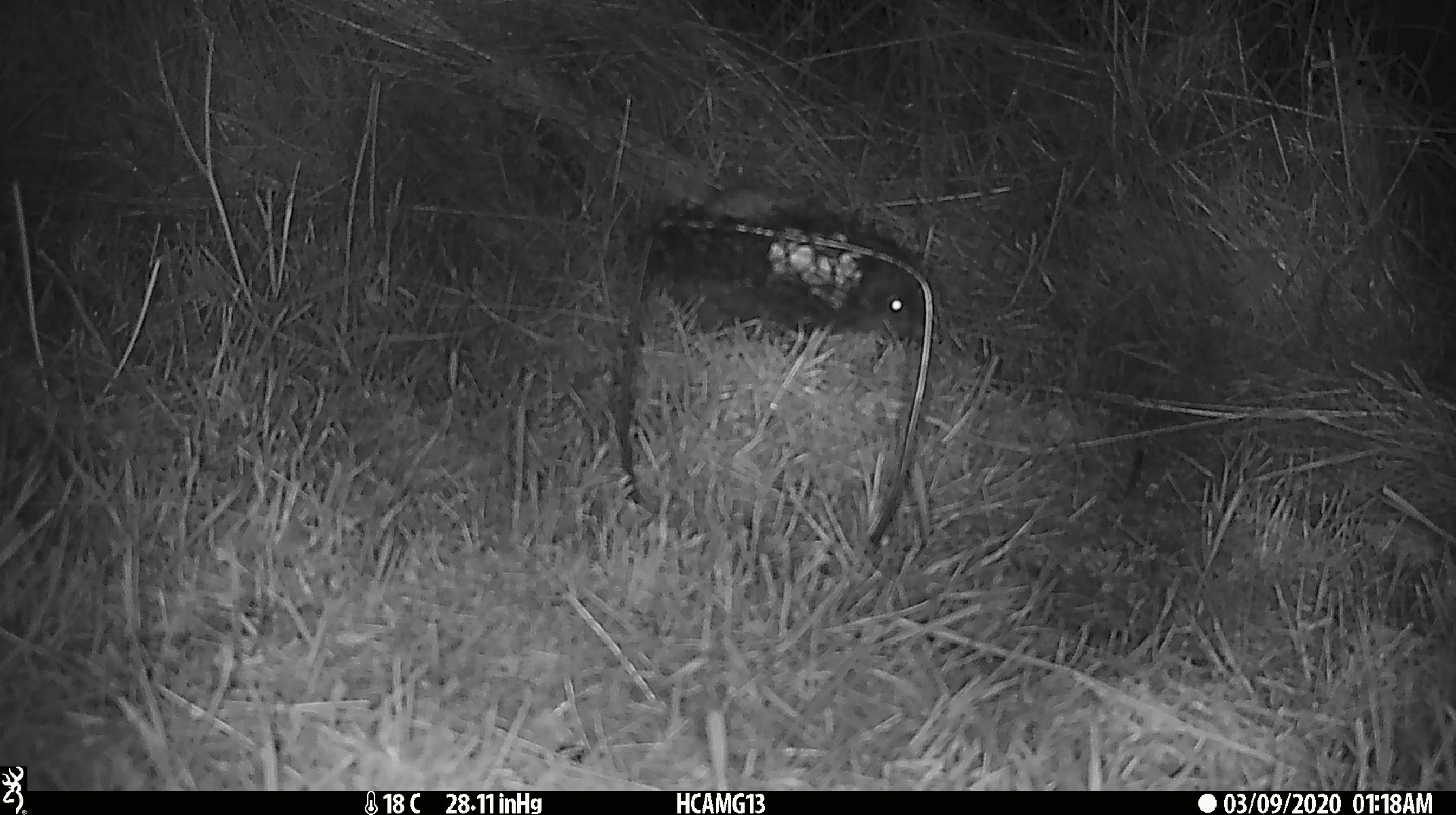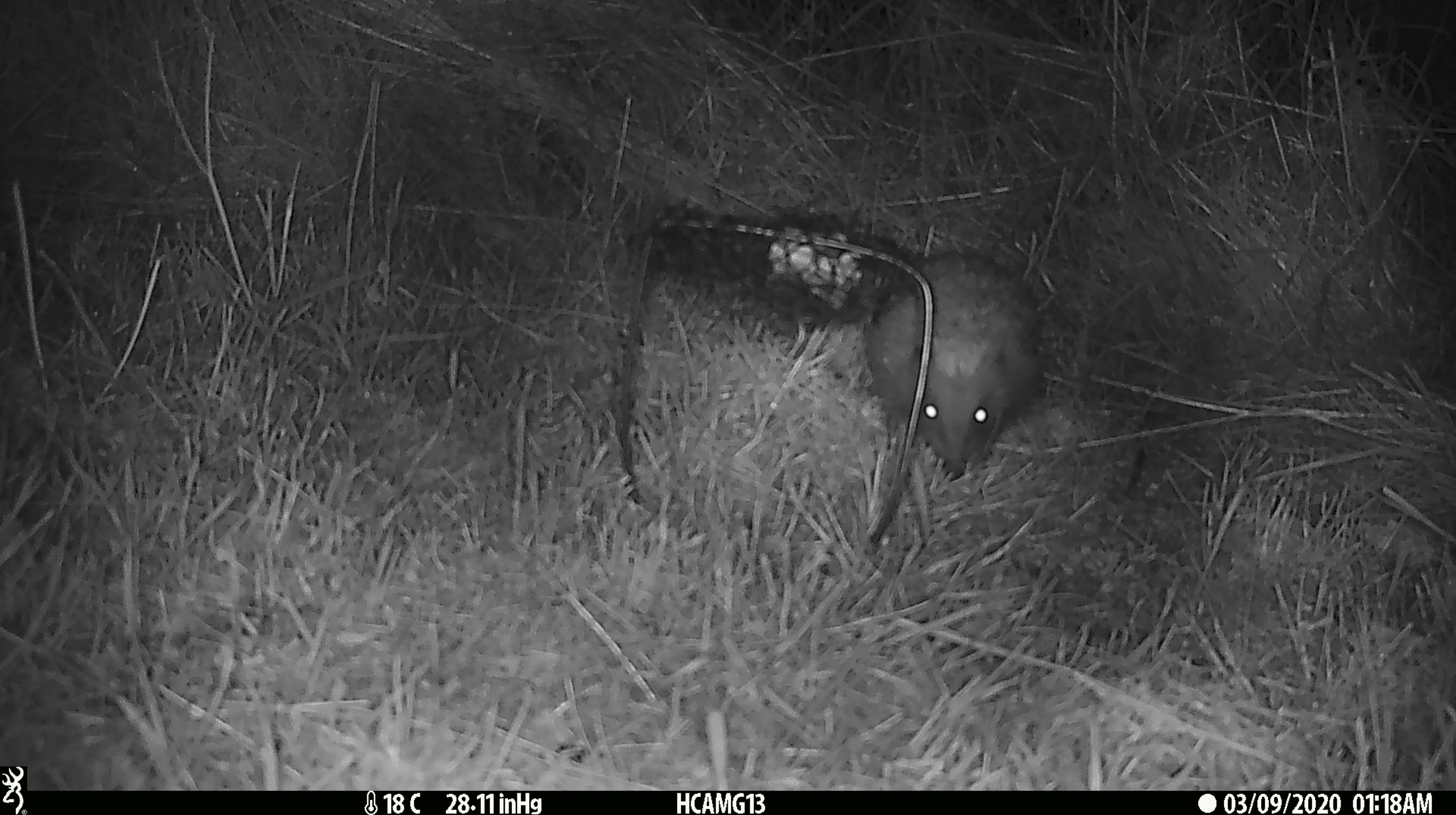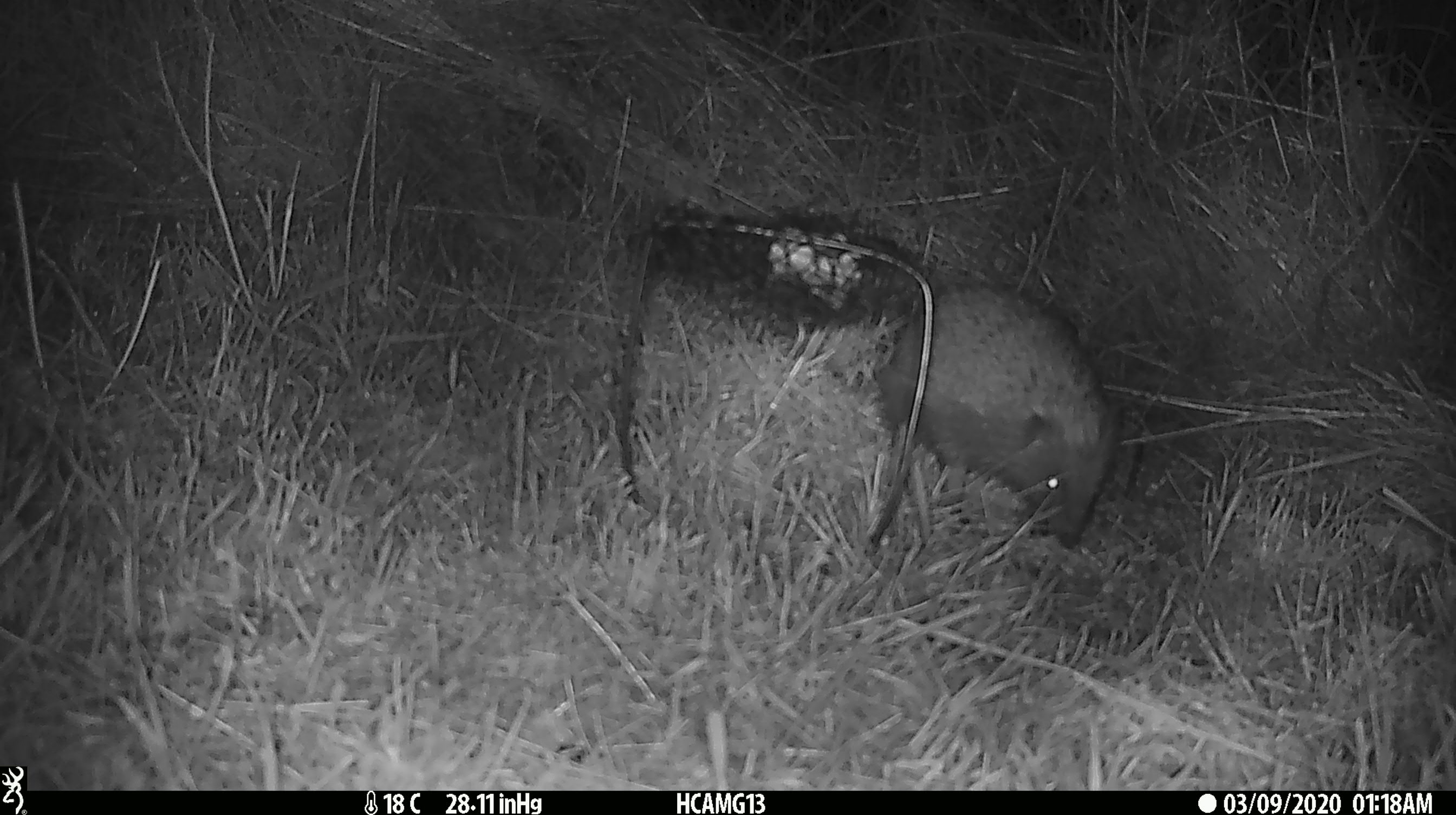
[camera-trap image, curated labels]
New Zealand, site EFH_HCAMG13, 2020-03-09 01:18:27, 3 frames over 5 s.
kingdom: Animalia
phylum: Chordata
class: Mammalia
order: Eulipotyphla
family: Erinaceidae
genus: Erinaceus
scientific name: Erinaceus europaeus europaeus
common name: european hedgehog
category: hedgehog